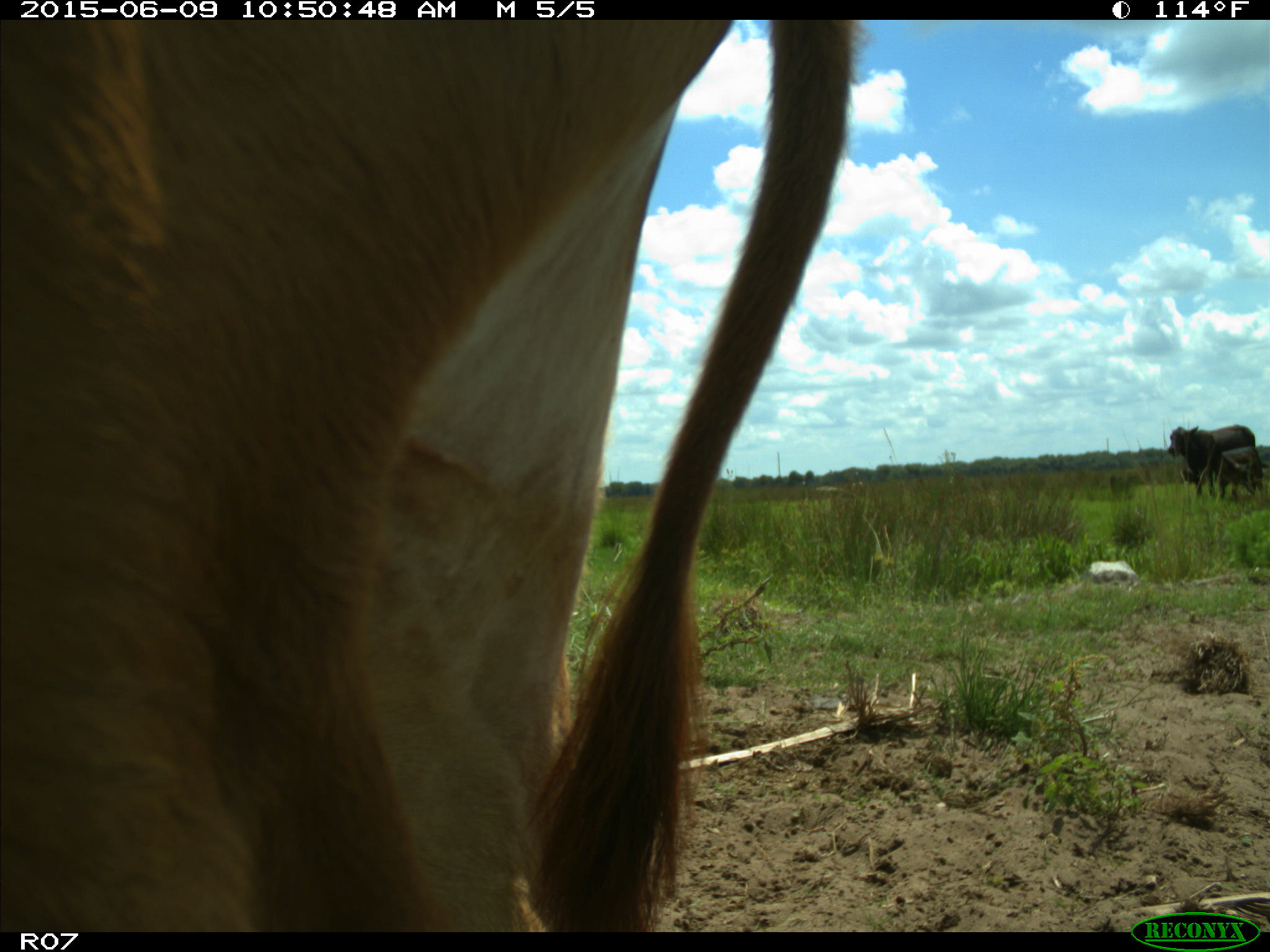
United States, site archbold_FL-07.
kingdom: Animalia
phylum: Chordata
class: Mammalia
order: Artiodactyla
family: Bovidae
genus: Bos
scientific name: Bos taurus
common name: domestic cow